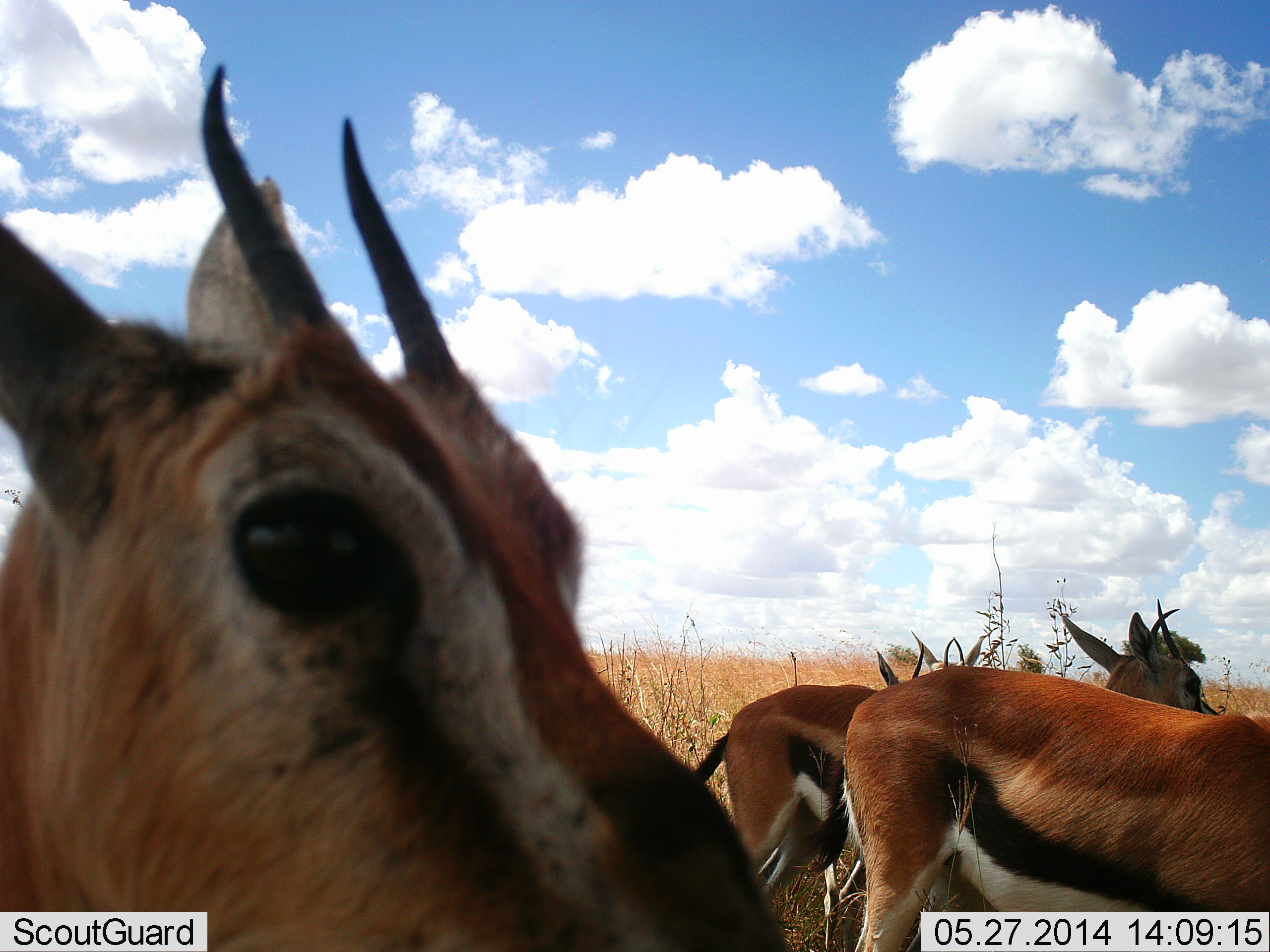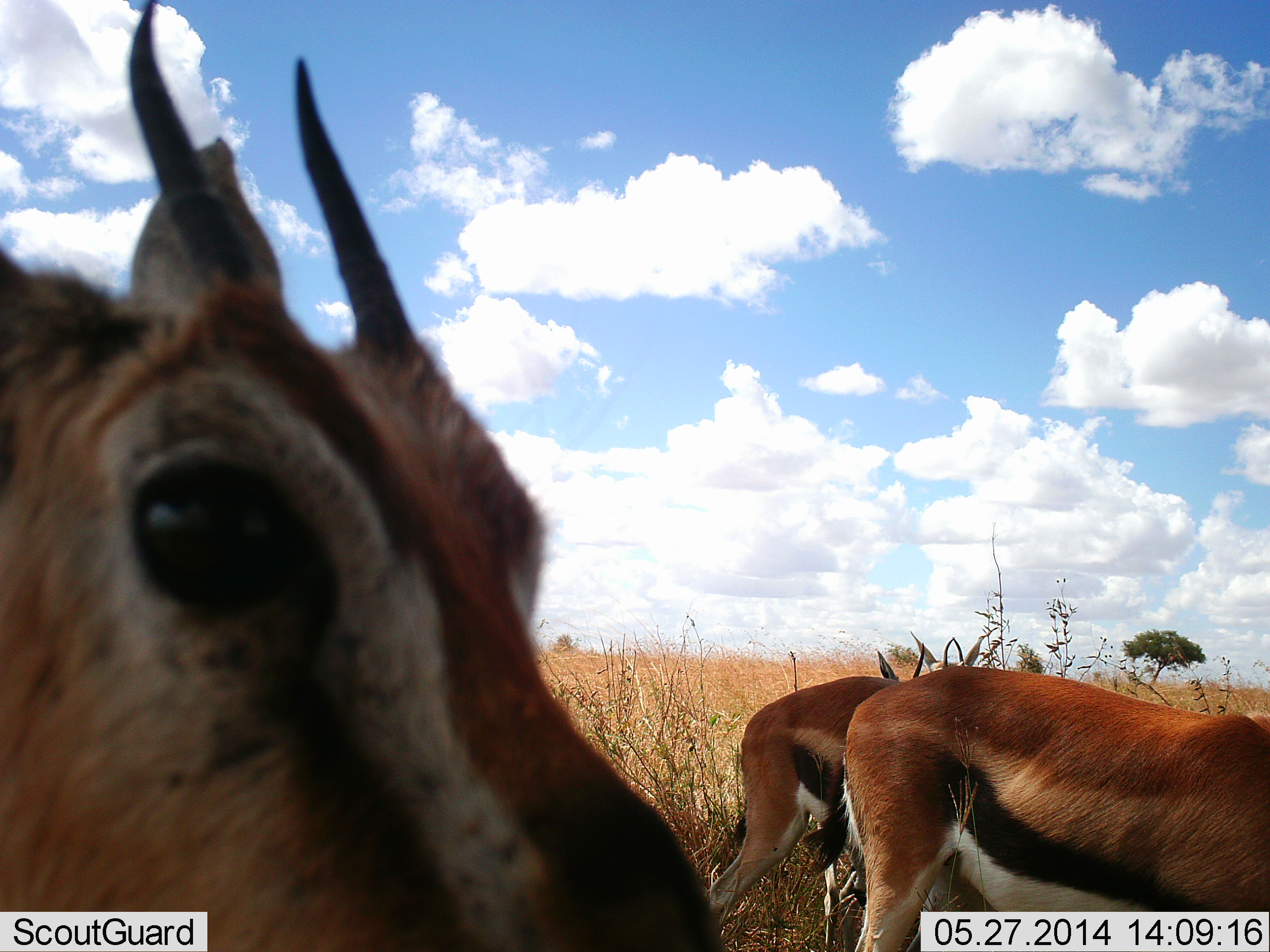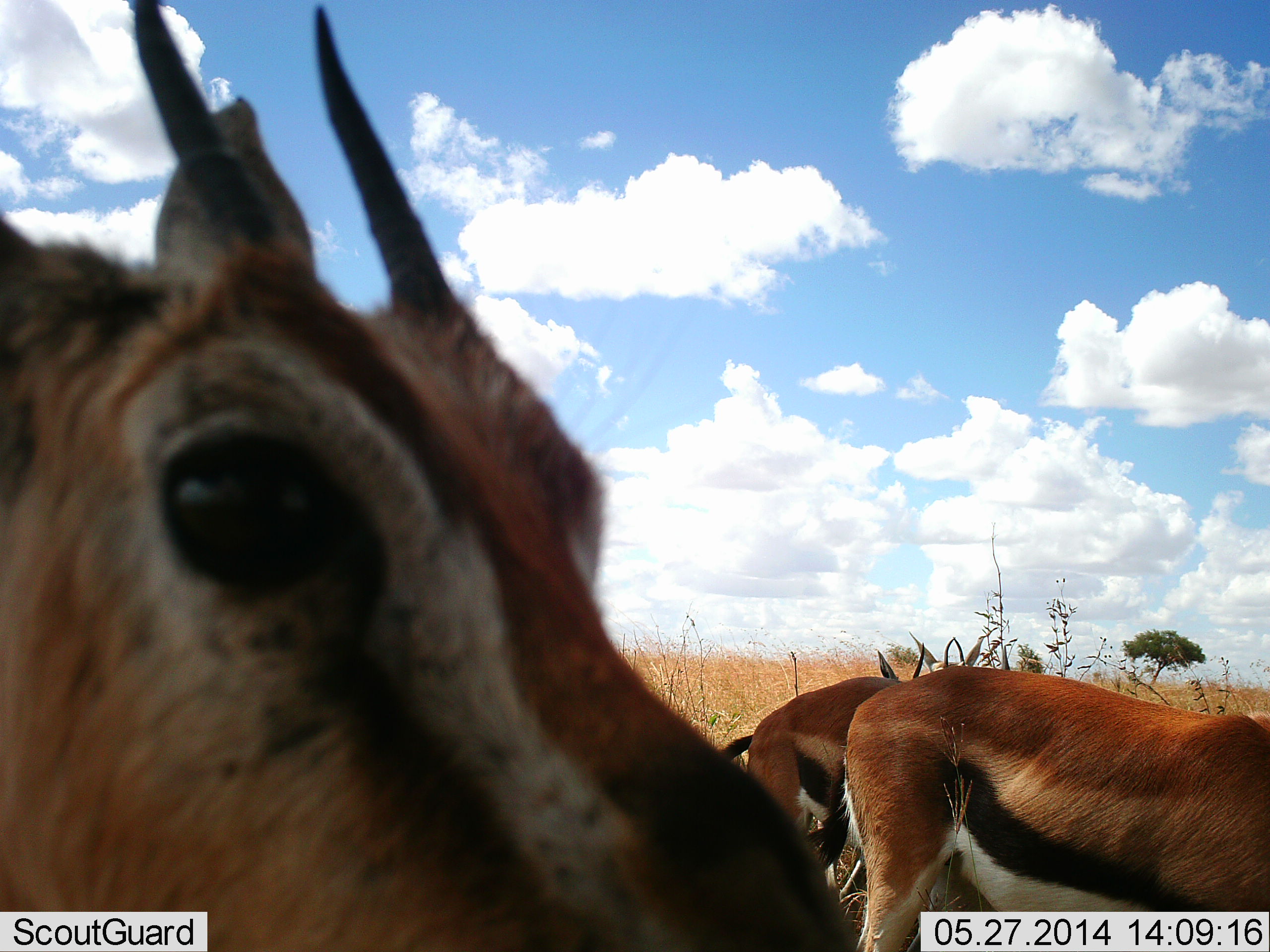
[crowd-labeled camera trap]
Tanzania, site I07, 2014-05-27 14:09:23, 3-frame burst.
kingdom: Animalia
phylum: Chordata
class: Mammalia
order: Artiodactyla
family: Bovidae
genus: Eudorcas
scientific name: Eudorcas thomsonii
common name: thomson's gazelle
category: gazellethomsons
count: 3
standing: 80%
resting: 0%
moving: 20%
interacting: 0%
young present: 0%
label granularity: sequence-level